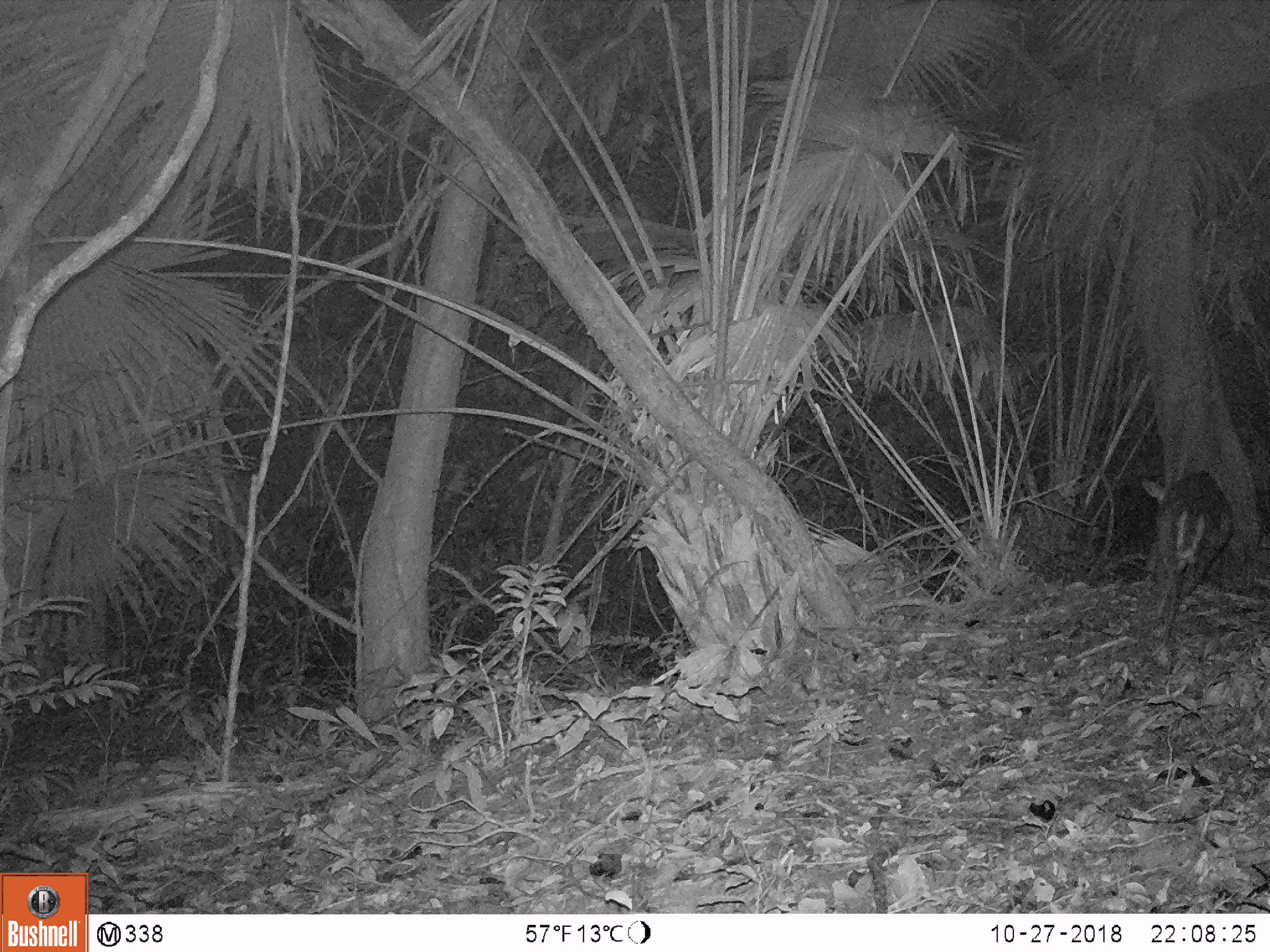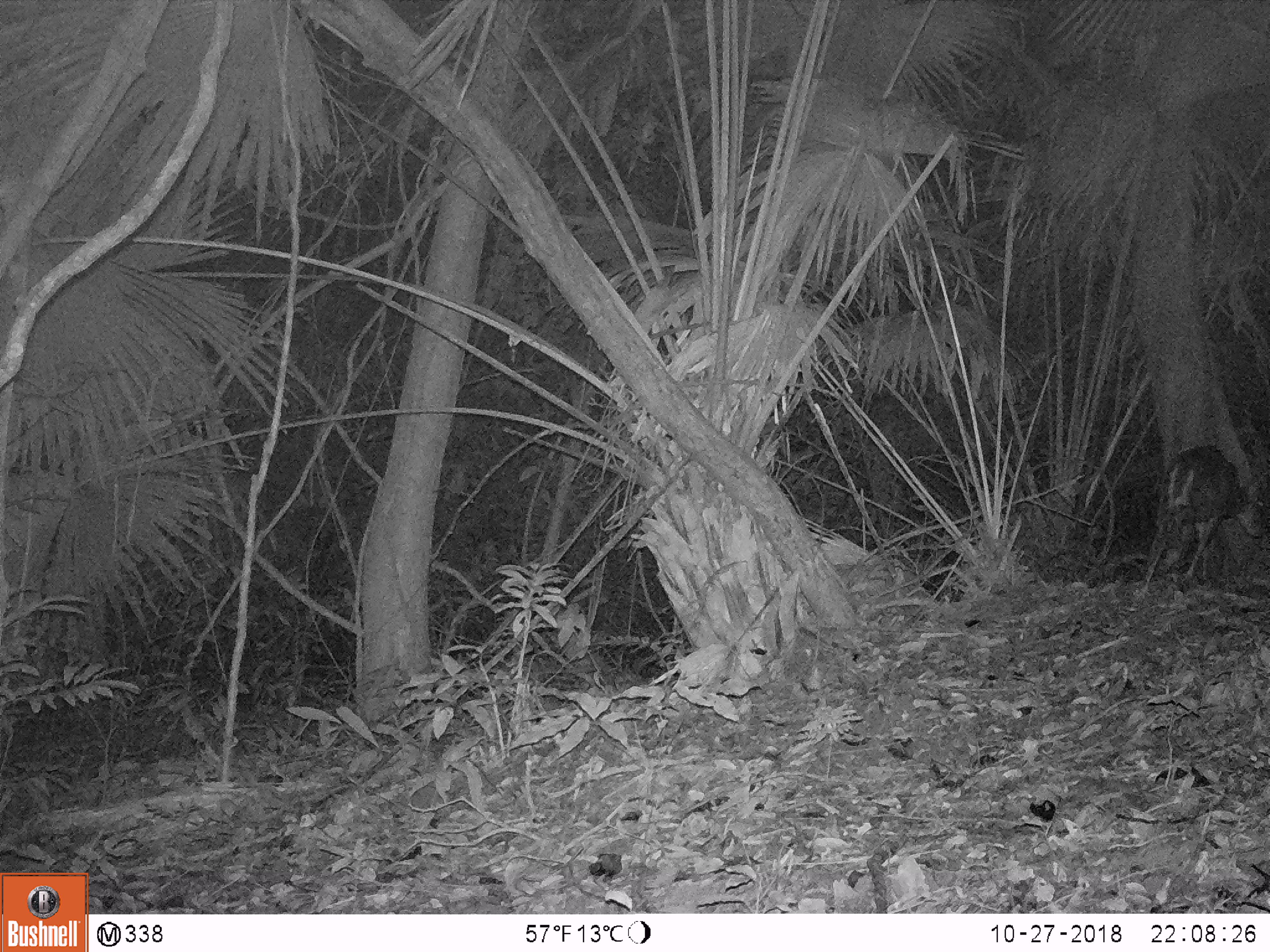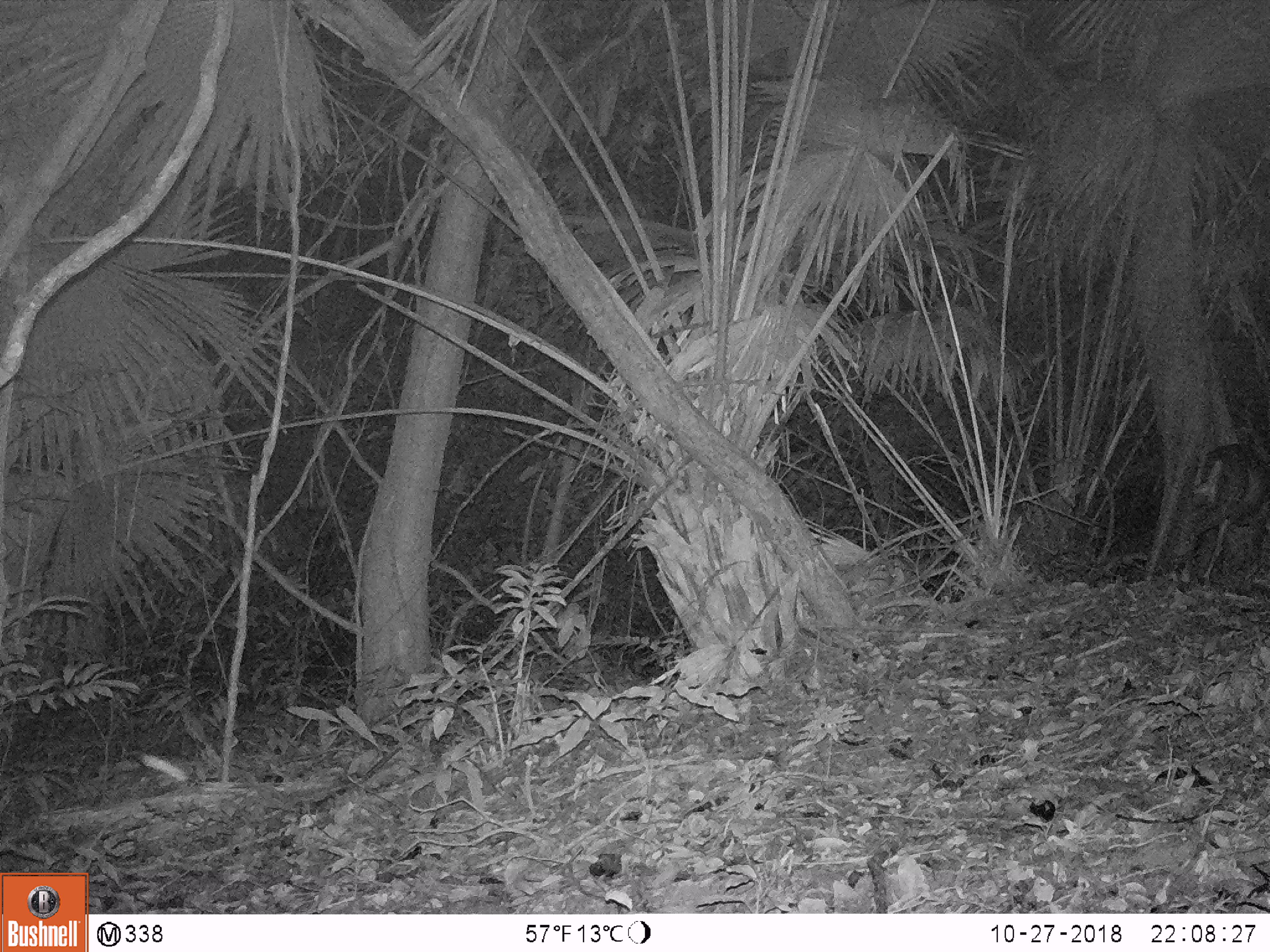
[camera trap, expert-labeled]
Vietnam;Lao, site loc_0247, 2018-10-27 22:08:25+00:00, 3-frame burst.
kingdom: Animalia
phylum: Chordata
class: Mammalia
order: Artiodactyla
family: Cervidae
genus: Muntiacus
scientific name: Muntiacus rooseveltorum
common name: roosevelt's muntjac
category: roosevelts muntjac group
Roosevelts muntjac group (roosevelt's muntjac) (Muntiacus rooseveltorum). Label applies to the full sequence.